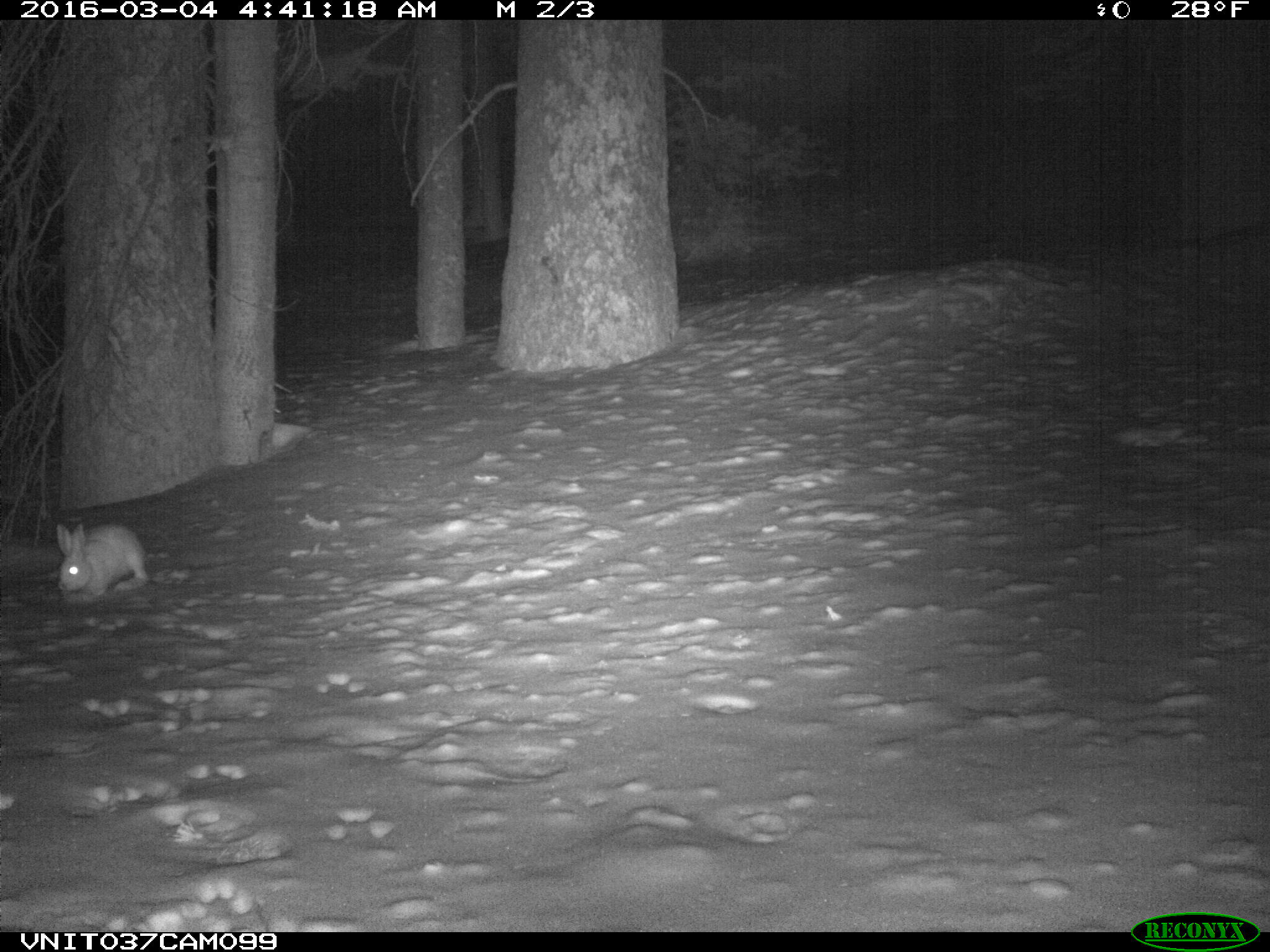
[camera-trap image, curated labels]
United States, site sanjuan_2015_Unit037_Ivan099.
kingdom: Animalia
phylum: Chordata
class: Mammalia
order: Lagomorpha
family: Leporidae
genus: Lepus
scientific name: Lepus americanus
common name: snowshoe hare